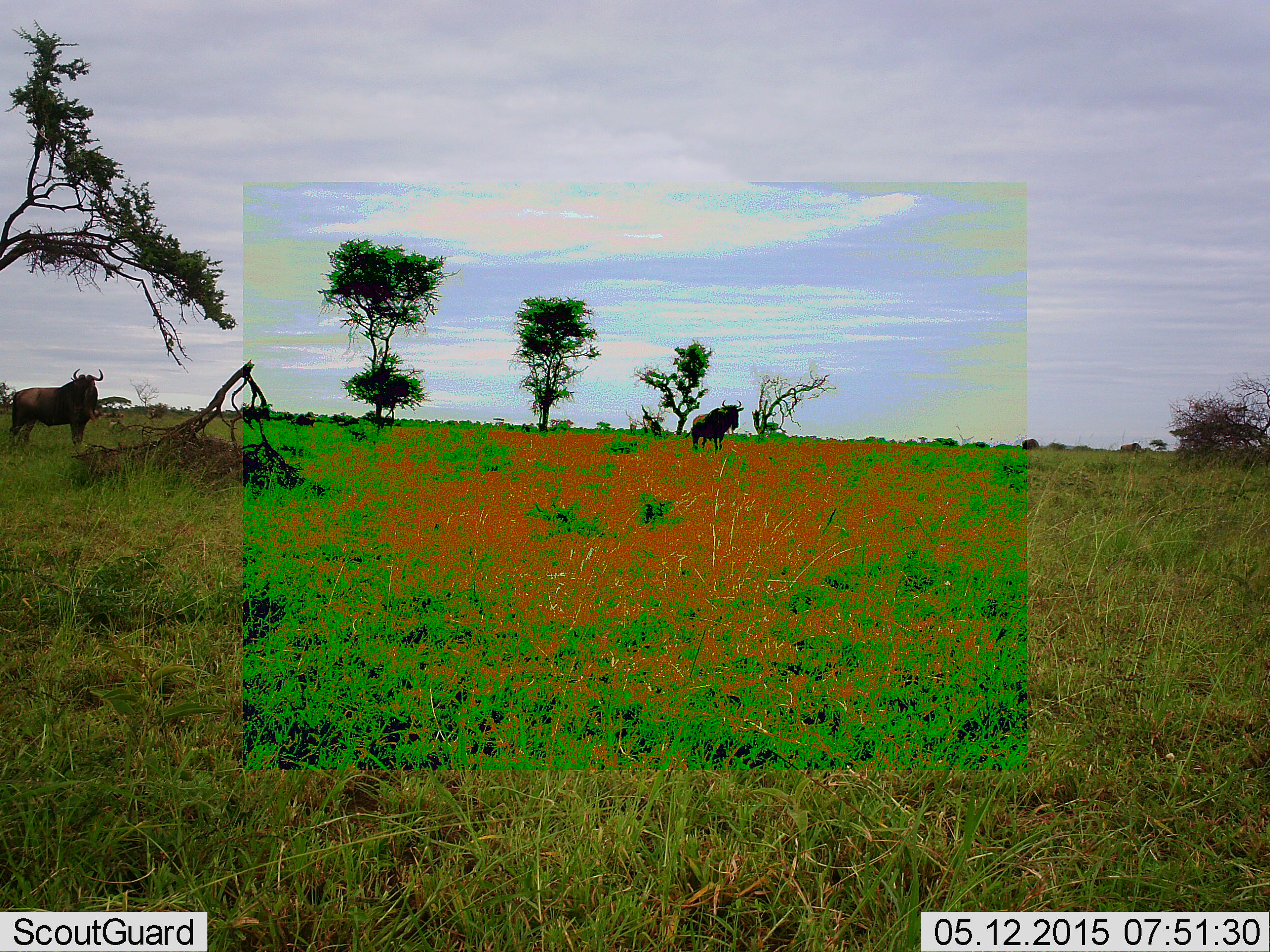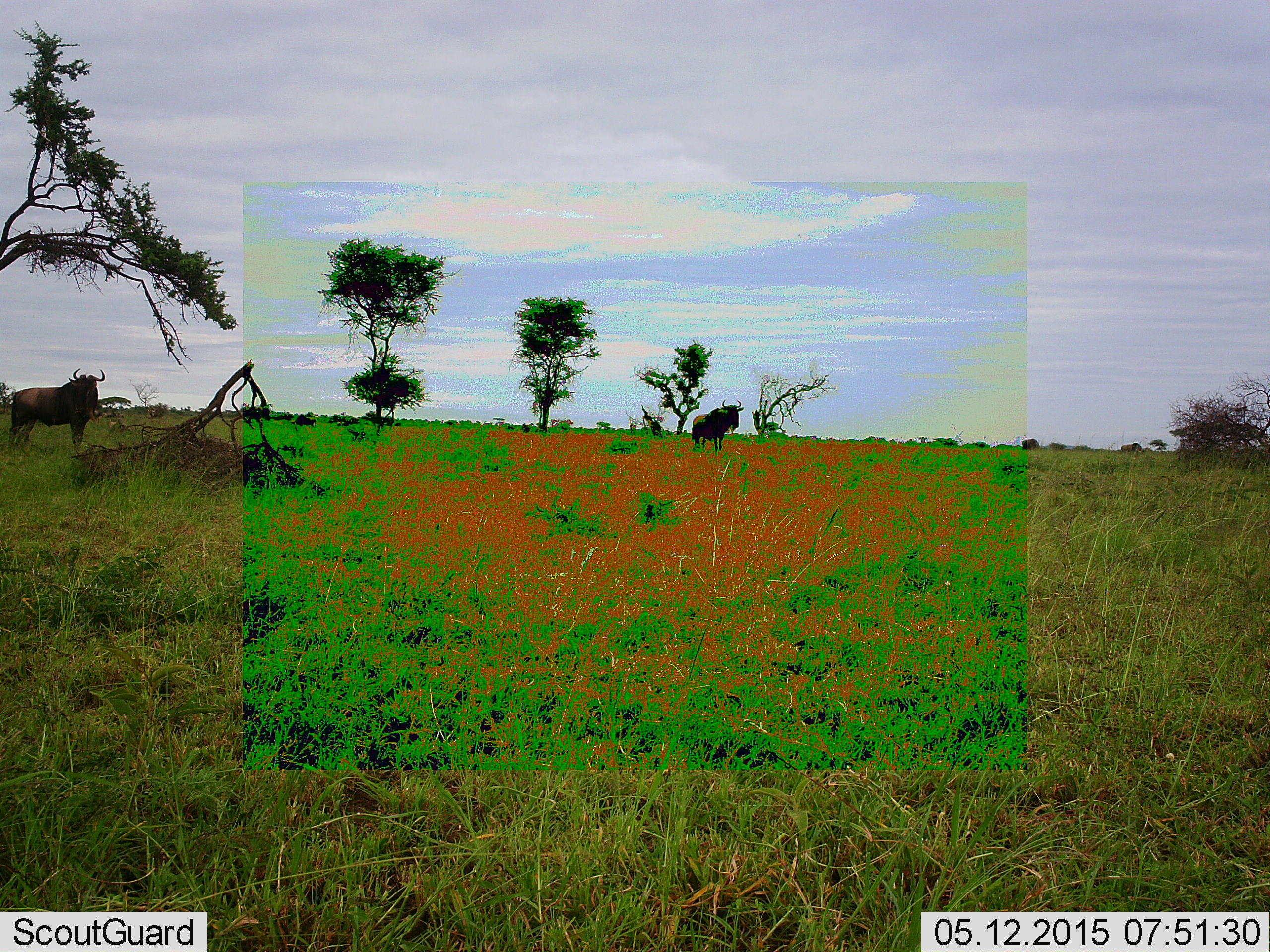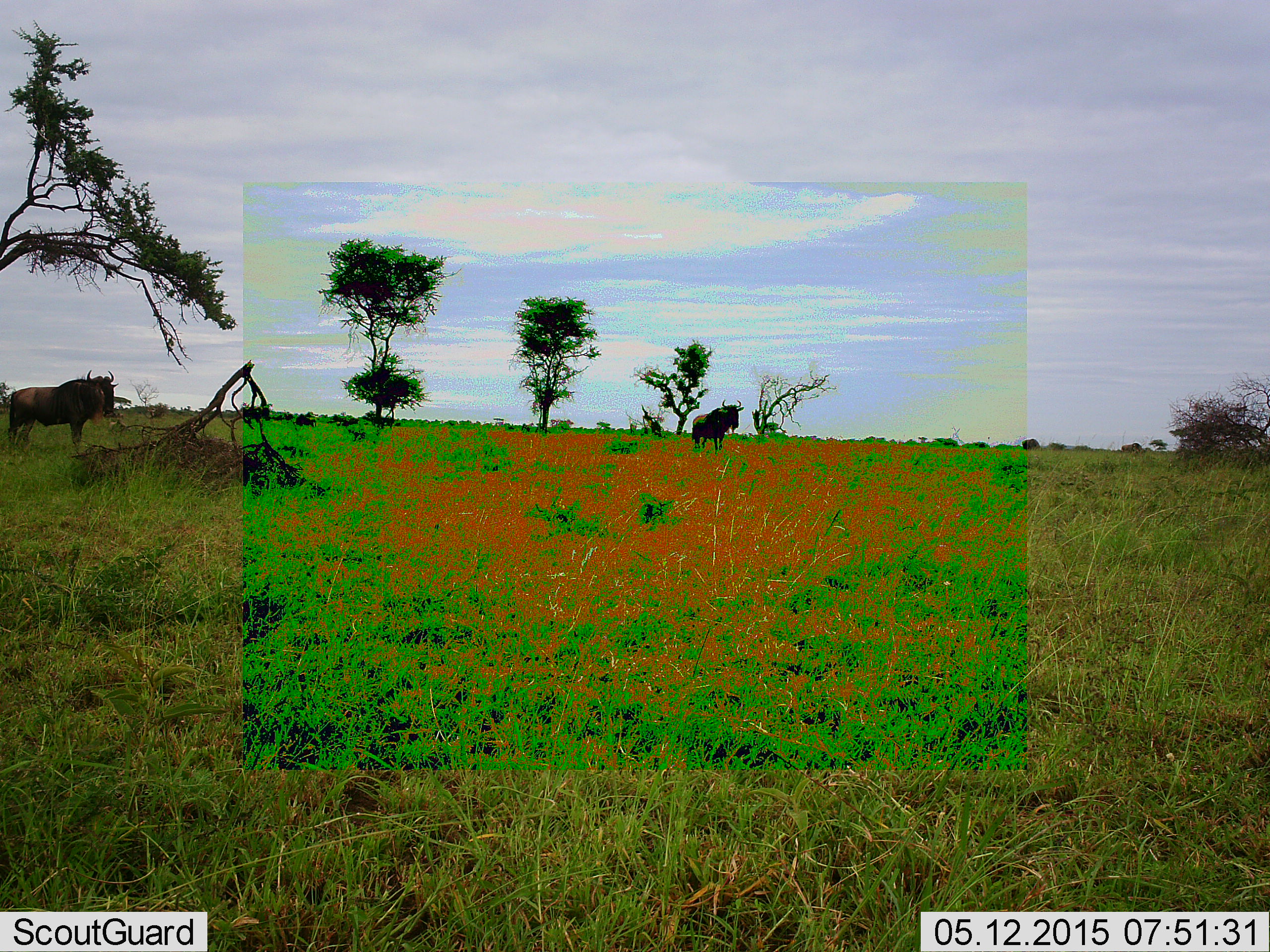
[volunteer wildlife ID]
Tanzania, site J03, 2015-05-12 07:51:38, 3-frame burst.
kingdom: Animalia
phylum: Chordata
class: Mammalia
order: Artiodactyla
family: Bovidae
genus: Connochaetes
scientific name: Connochaetes taurinus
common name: blue wildebeest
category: wildebeest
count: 2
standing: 90%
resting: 10%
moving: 10%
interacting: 0%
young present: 0%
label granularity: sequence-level